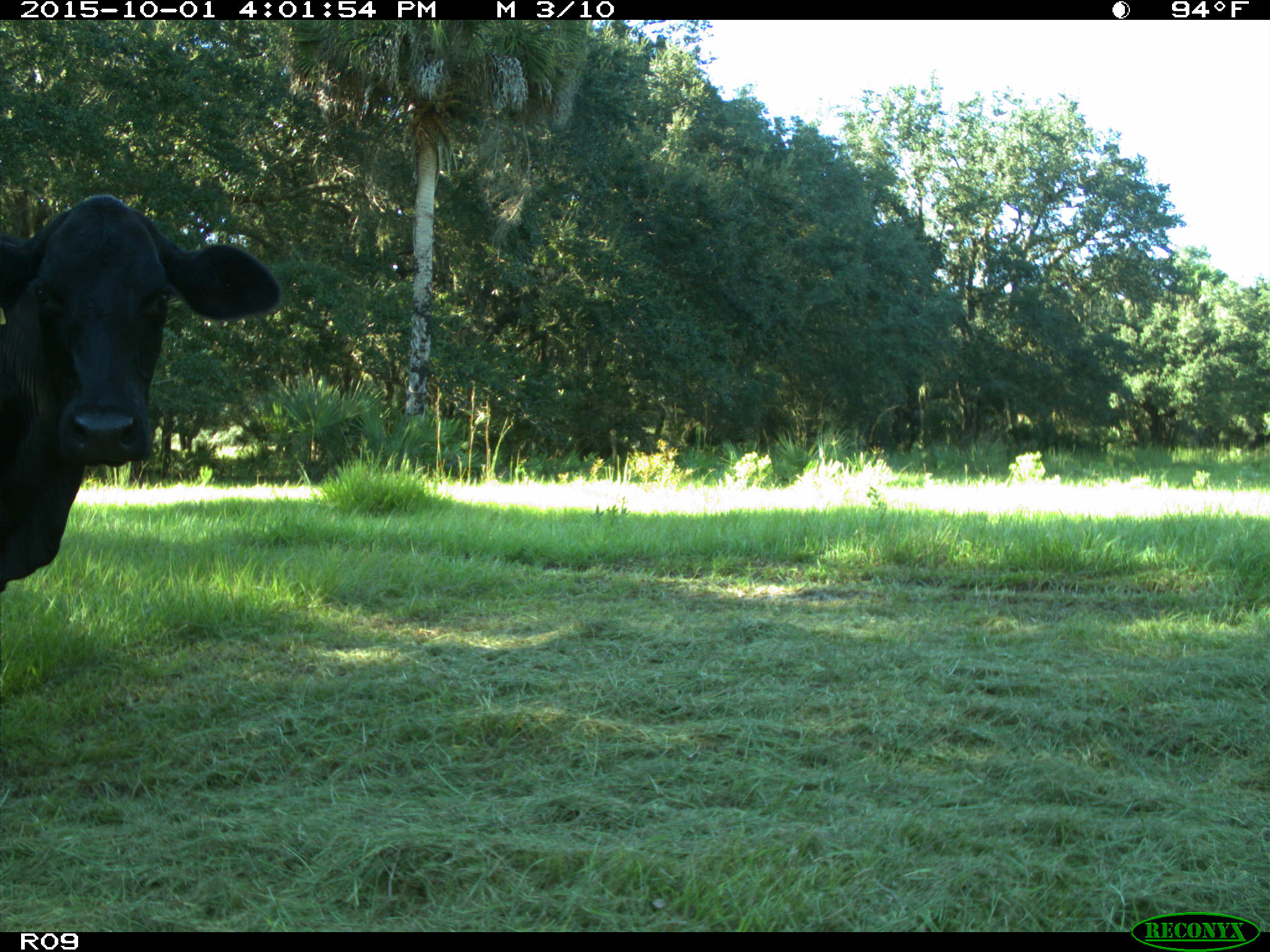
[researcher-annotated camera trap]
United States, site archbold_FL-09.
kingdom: Animalia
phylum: Chordata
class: Mammalia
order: Artiodactyla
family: Bovidae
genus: Bos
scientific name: Bos taurus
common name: domestic cow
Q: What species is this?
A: Bos taurus (domestic cow).